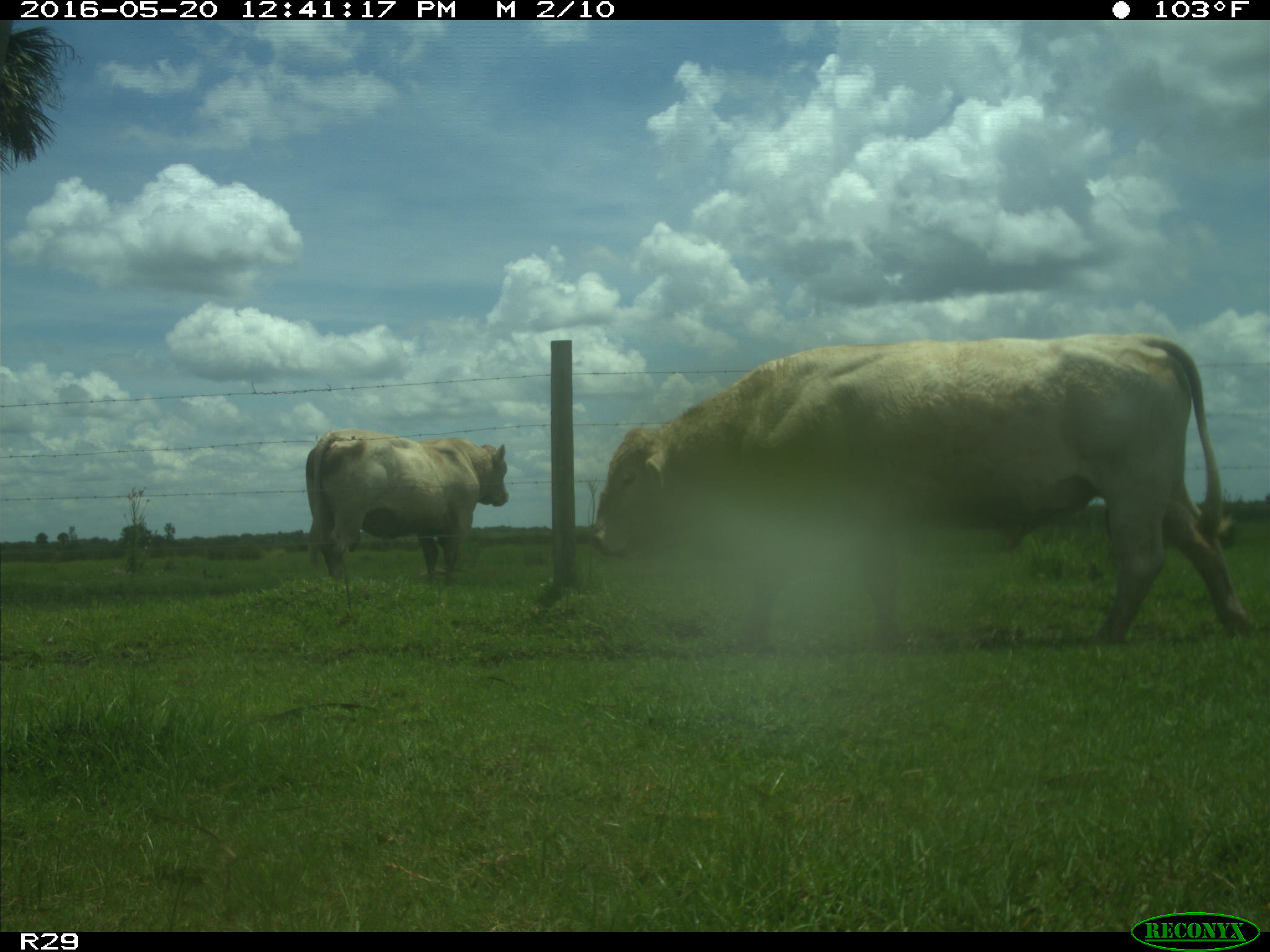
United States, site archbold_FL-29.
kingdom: Animalia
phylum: Chordata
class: Mammalia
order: Artiodactyla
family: Bovidae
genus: Bos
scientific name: Bos taurus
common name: domestic cow